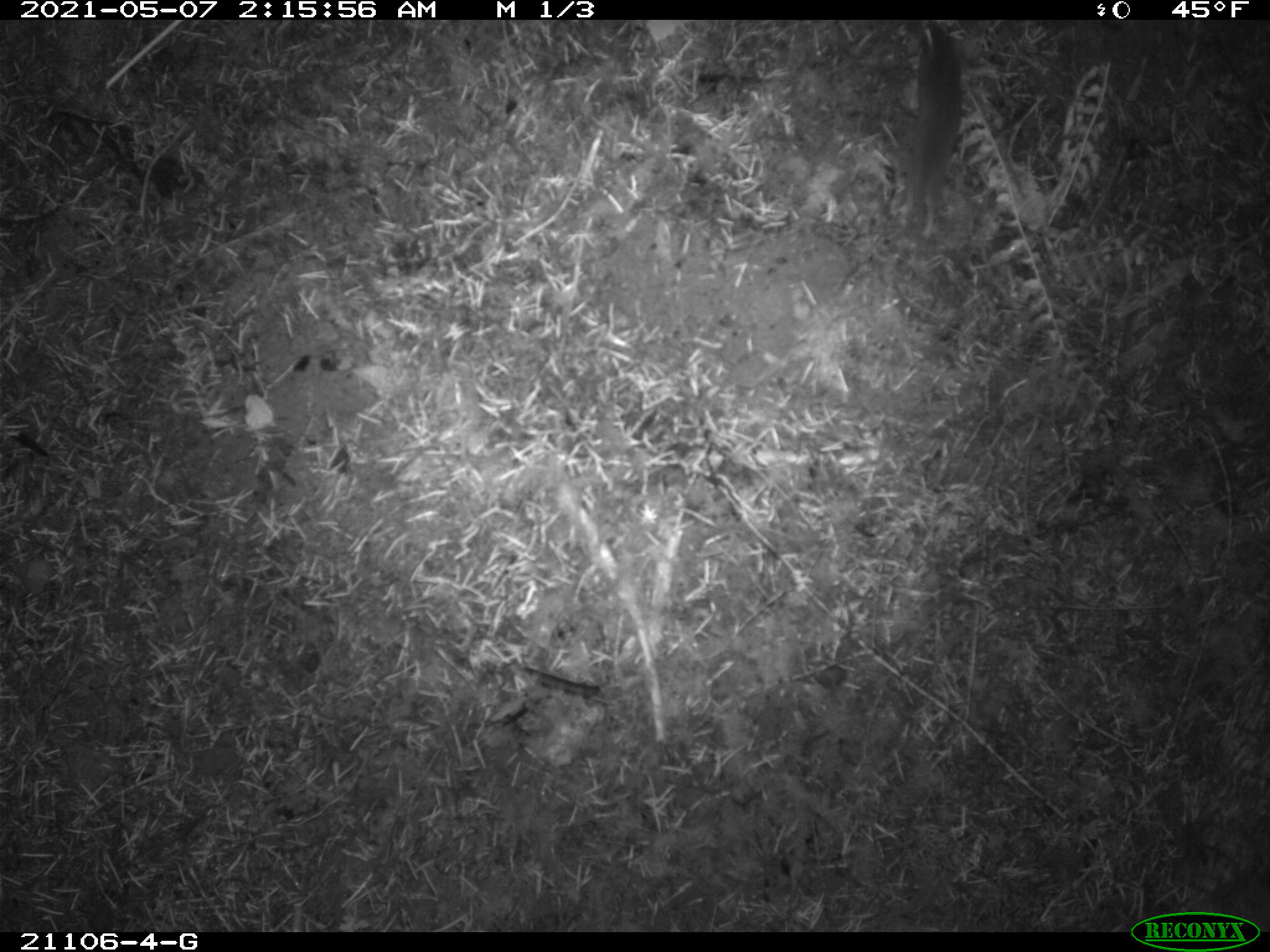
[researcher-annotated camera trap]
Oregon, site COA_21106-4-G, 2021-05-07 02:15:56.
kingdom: Animalia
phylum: Chordata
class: Mammalia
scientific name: Mammalia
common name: small mammal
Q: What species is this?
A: Small mammal (Mammalia).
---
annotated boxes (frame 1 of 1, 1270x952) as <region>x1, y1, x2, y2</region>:
small mammal: <region>871, 21, 1004, 287</region>